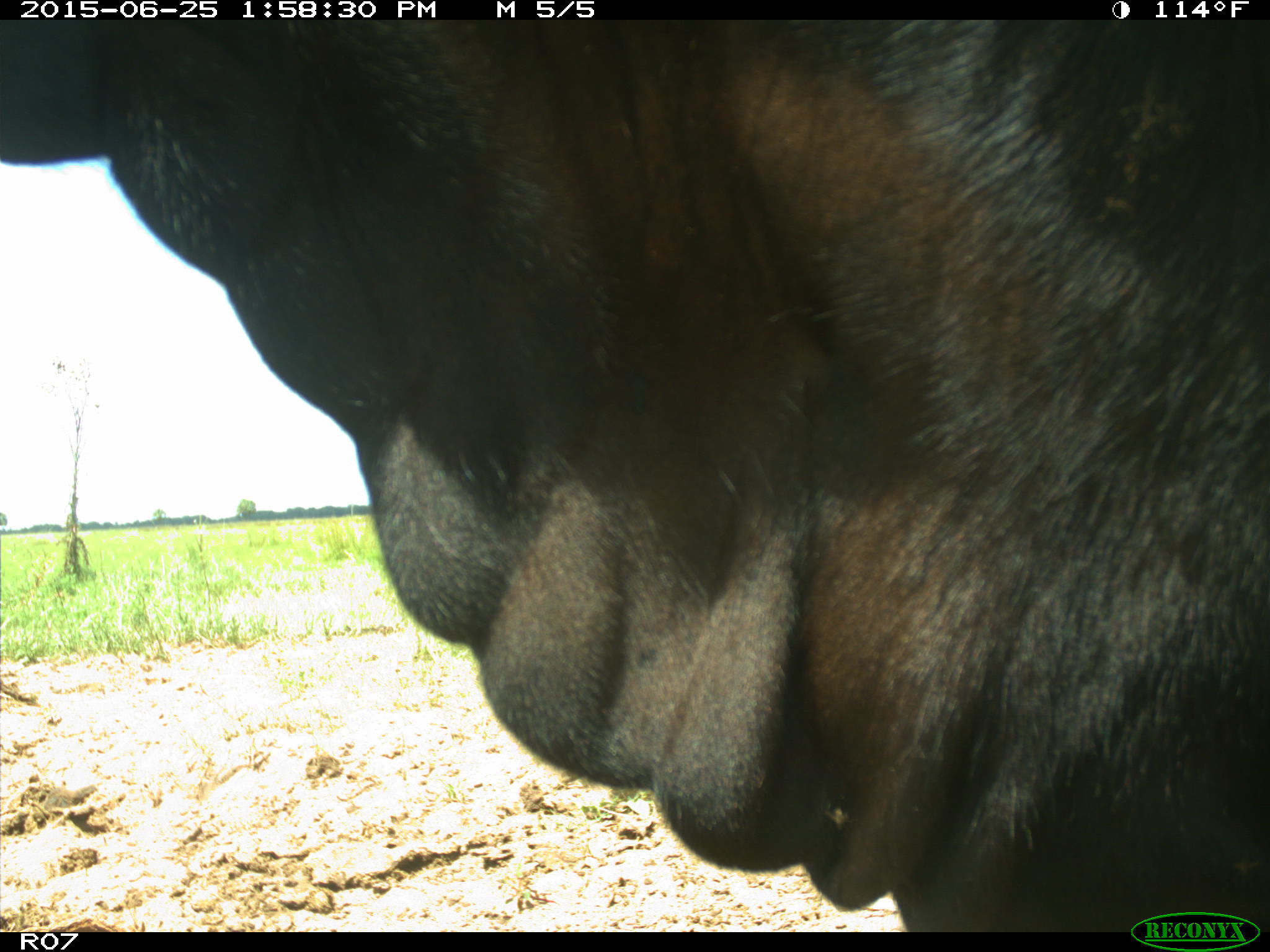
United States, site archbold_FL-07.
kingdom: Animalia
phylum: Chordata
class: Mammalia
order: Artiodactyla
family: Bovidae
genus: Bos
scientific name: Bos taurus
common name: domestic cow